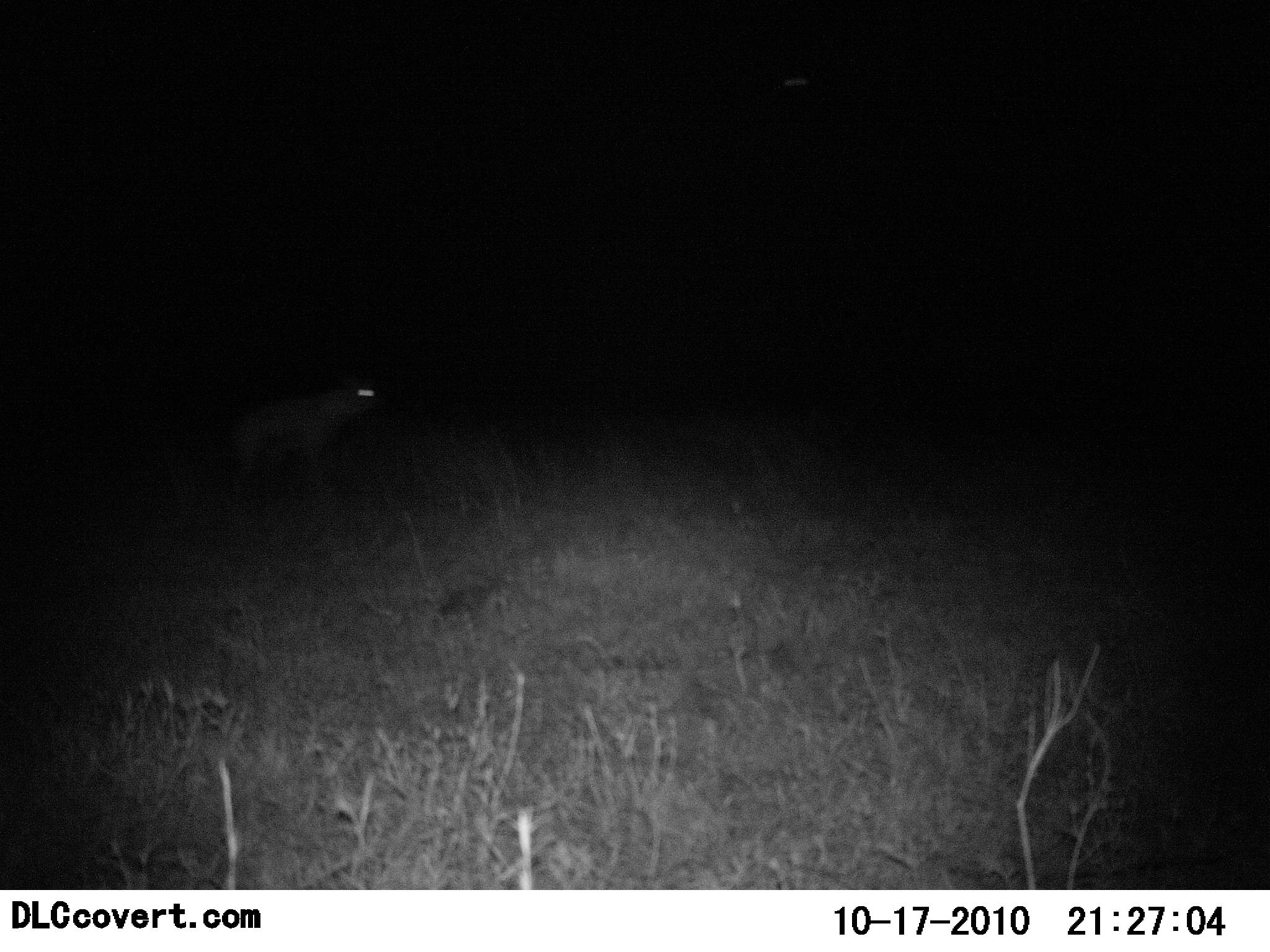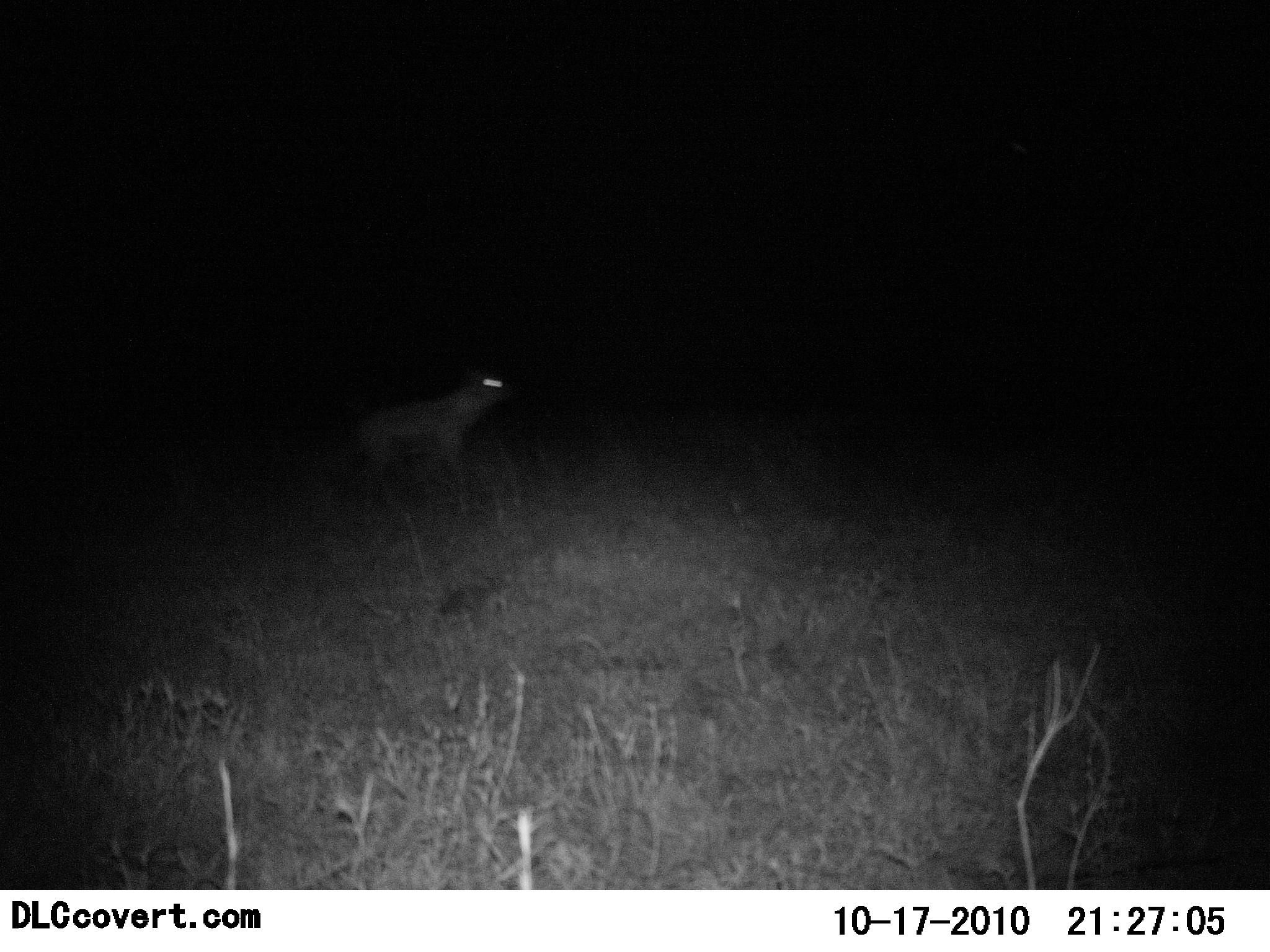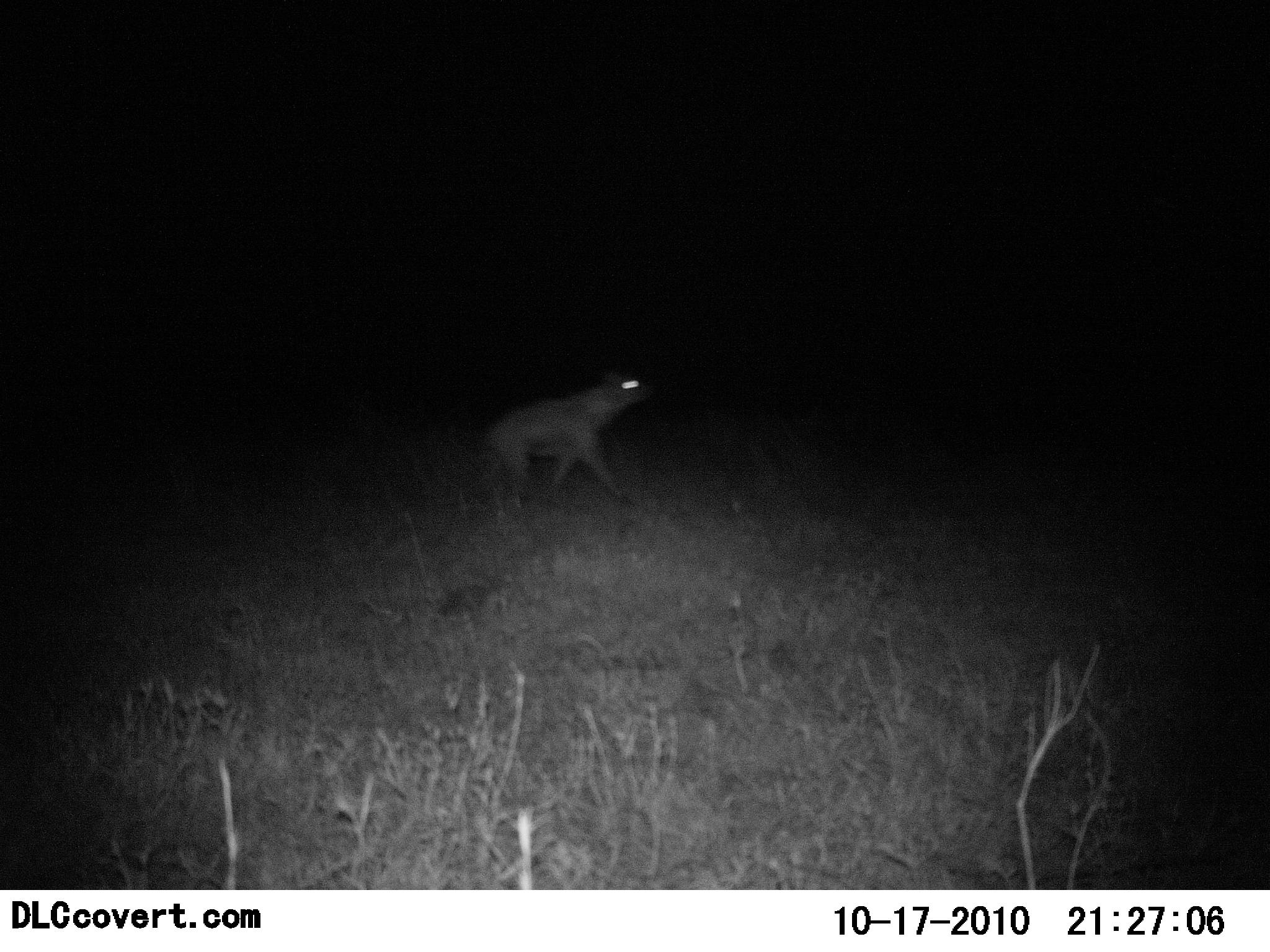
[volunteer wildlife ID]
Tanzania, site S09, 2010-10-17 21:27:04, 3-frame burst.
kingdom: Animalia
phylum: Chordata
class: Mammalia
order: Carnivora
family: Hyaenidae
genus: Crocuta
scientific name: Crocuta crocuta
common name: spotted hyena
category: hyenaspotted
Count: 1.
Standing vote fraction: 0%.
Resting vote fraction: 0%.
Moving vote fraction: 100%.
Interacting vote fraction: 0%.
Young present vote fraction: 0%.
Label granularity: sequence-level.